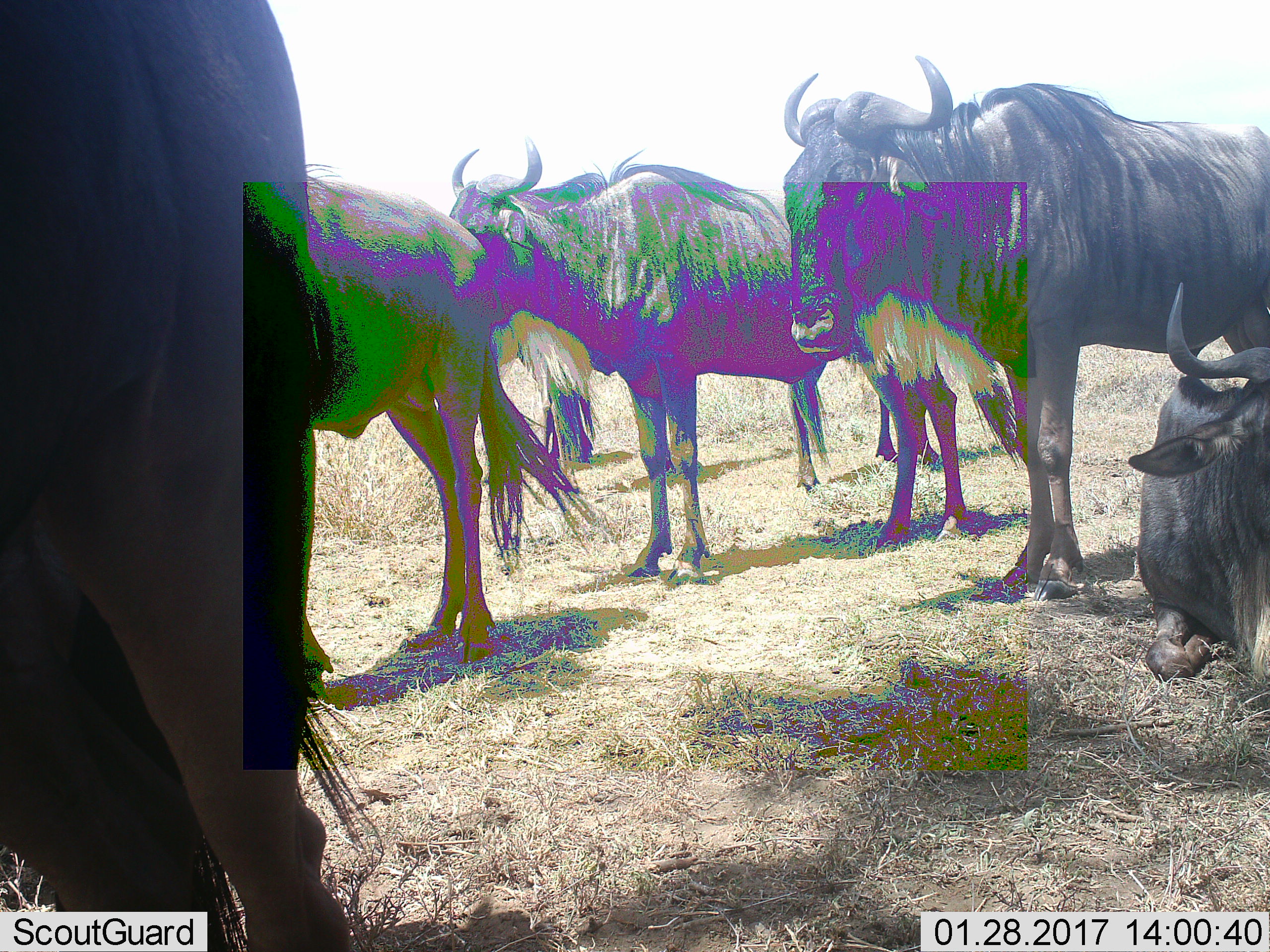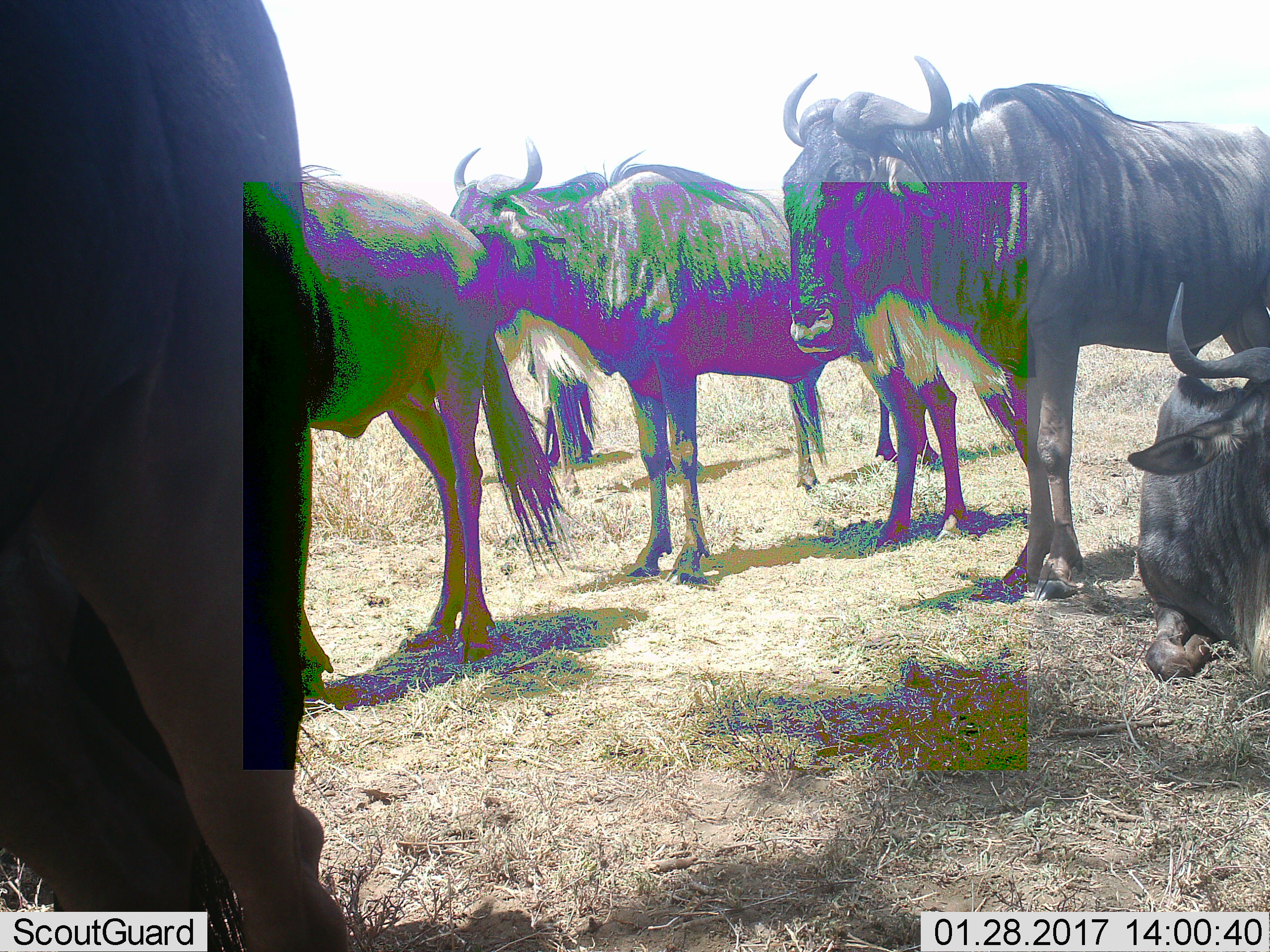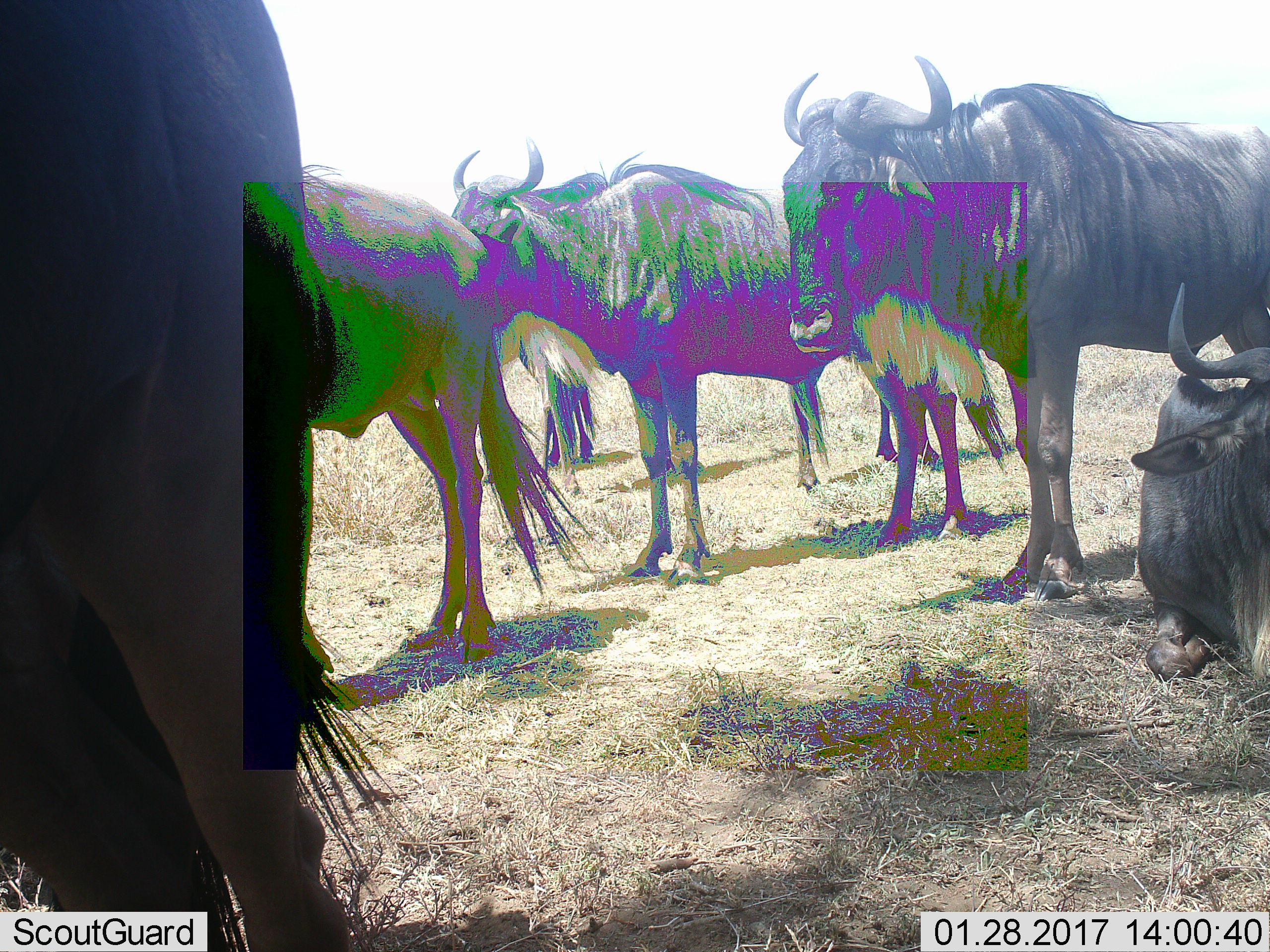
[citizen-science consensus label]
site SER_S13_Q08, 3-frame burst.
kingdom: Animalia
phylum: Chordata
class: Mammalia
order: Artiodactyla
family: Bovidae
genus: Connochaetes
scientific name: Connochaetes taurinus taurinus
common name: blue wildebeest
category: wildebeestblue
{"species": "wildebeestblue (blue wildebeest) (Connochaetes taurinus taurinus)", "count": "5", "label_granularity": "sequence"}